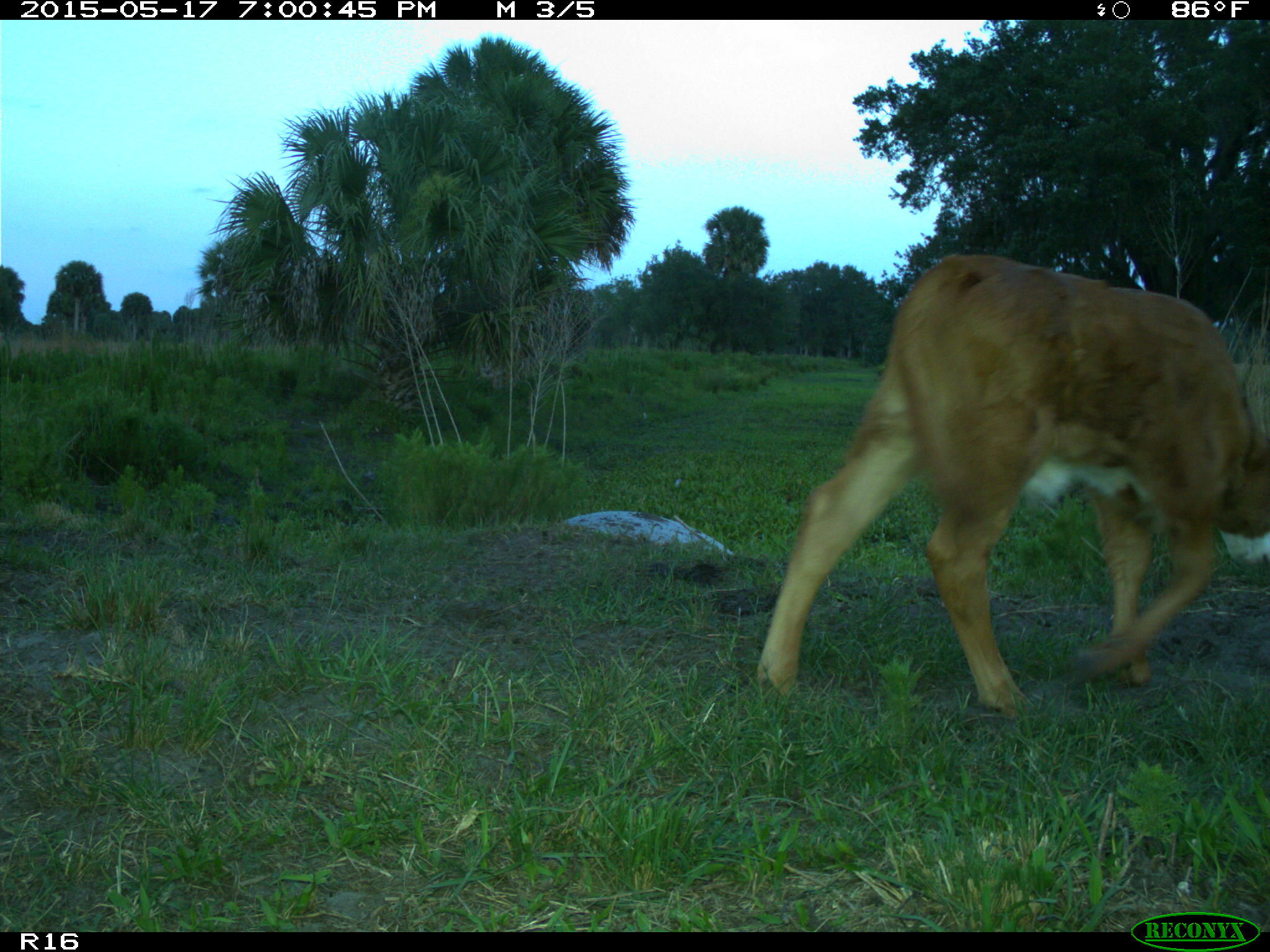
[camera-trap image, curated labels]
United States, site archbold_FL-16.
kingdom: Animalia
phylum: Chordata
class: Mammalia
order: Artiodactyla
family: Bovidae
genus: Bos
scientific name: Bos taurus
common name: domestic cow